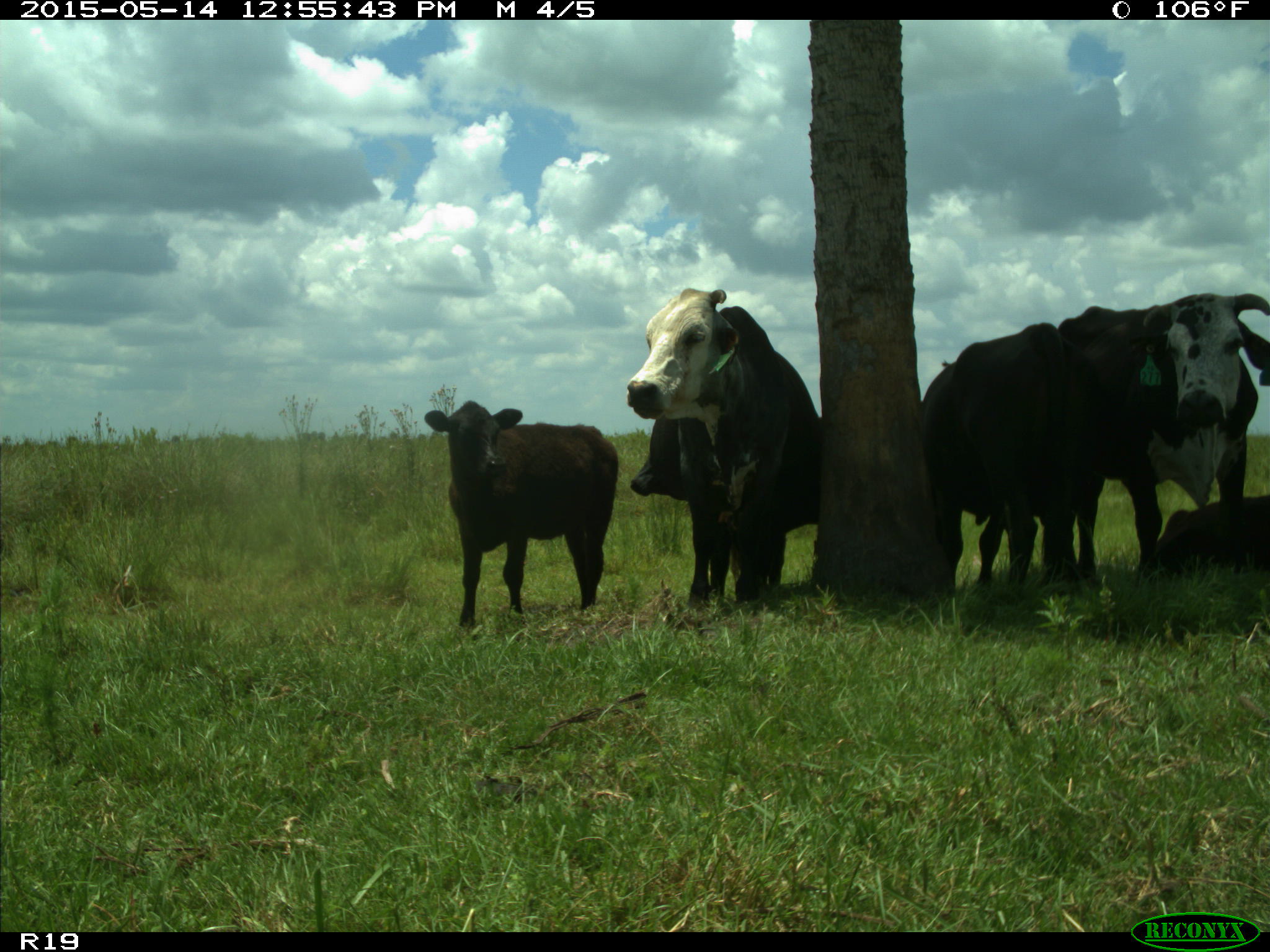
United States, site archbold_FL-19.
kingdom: Animalia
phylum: Chordata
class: Mammalia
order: Artiodactyla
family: Bovidae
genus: Bos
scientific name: Bos taurus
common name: domestic cow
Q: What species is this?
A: Bos taurus (domestic cow).